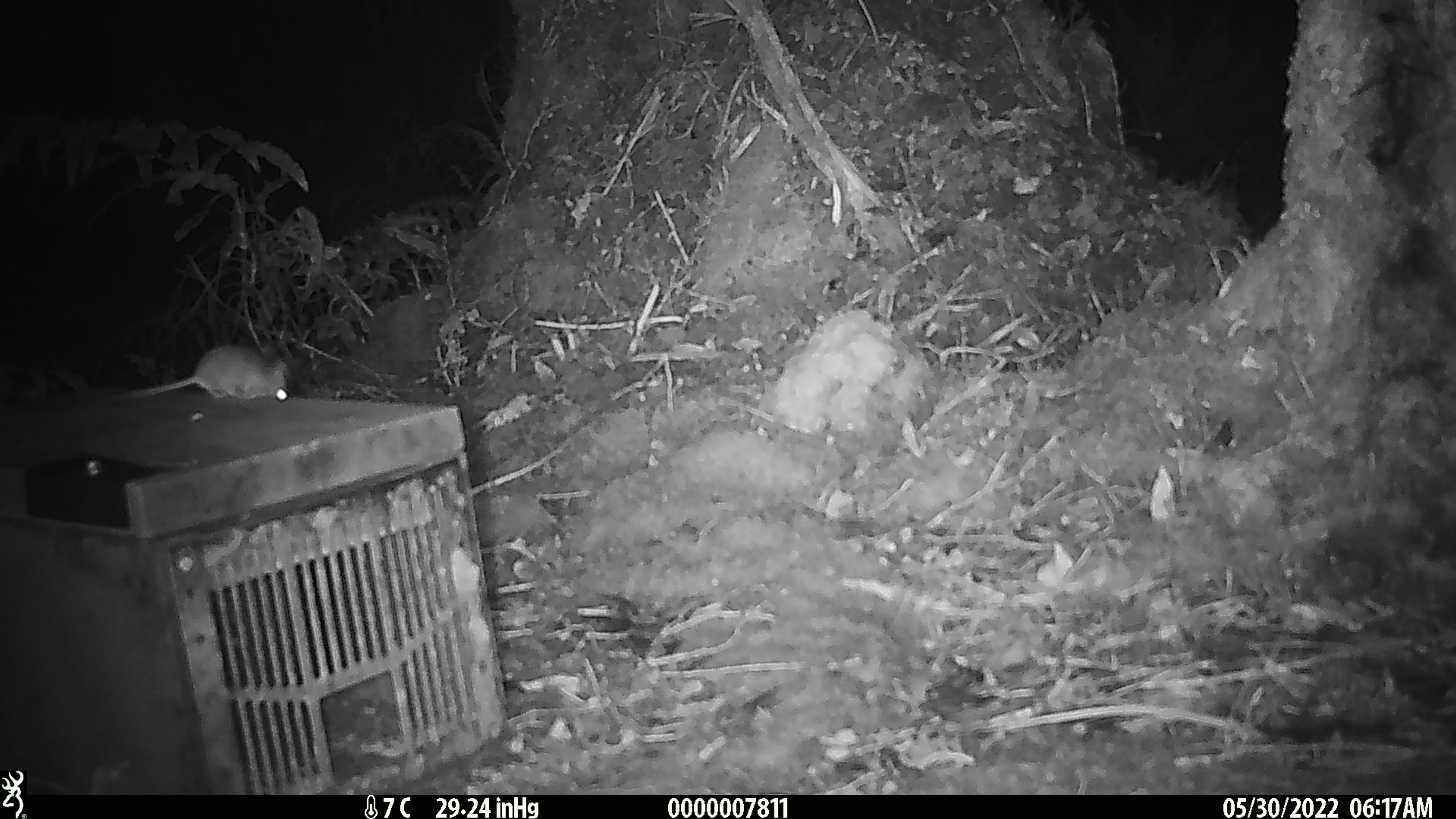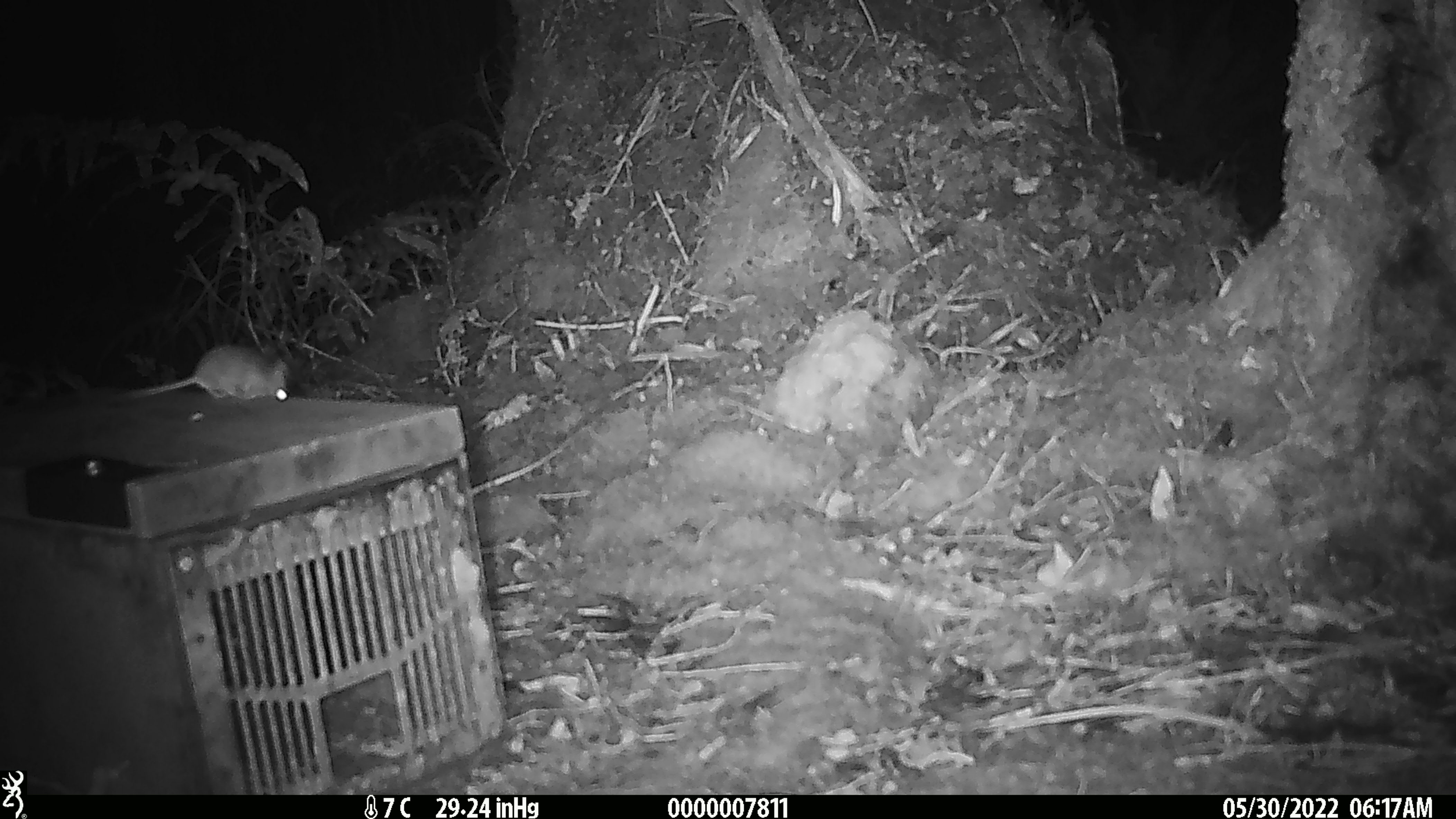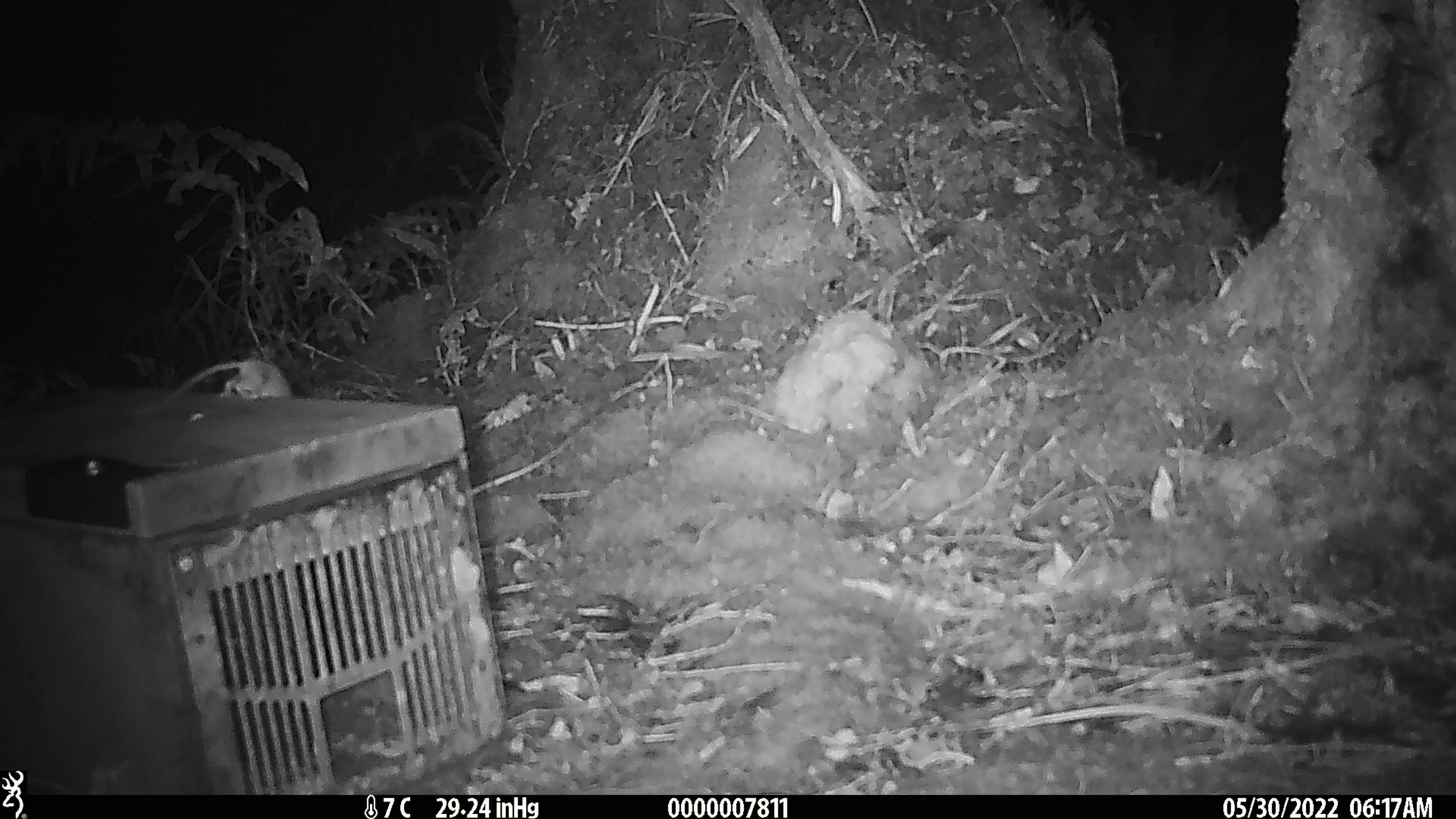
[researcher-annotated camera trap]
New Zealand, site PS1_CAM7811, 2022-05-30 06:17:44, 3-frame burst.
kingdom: Animalia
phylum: Chordata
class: Mammalia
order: Rodentia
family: Muridae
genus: Mus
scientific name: Mus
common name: mouse